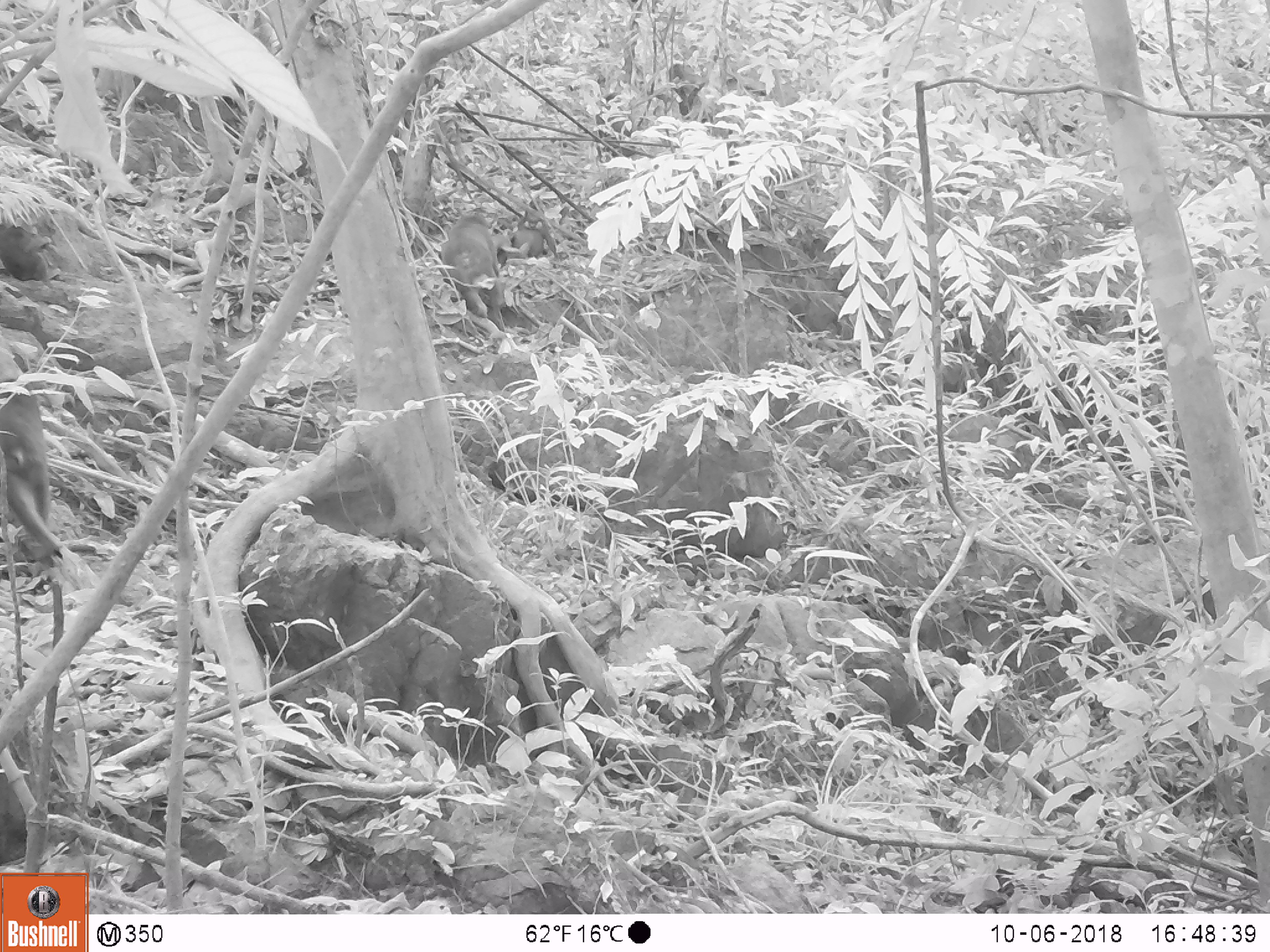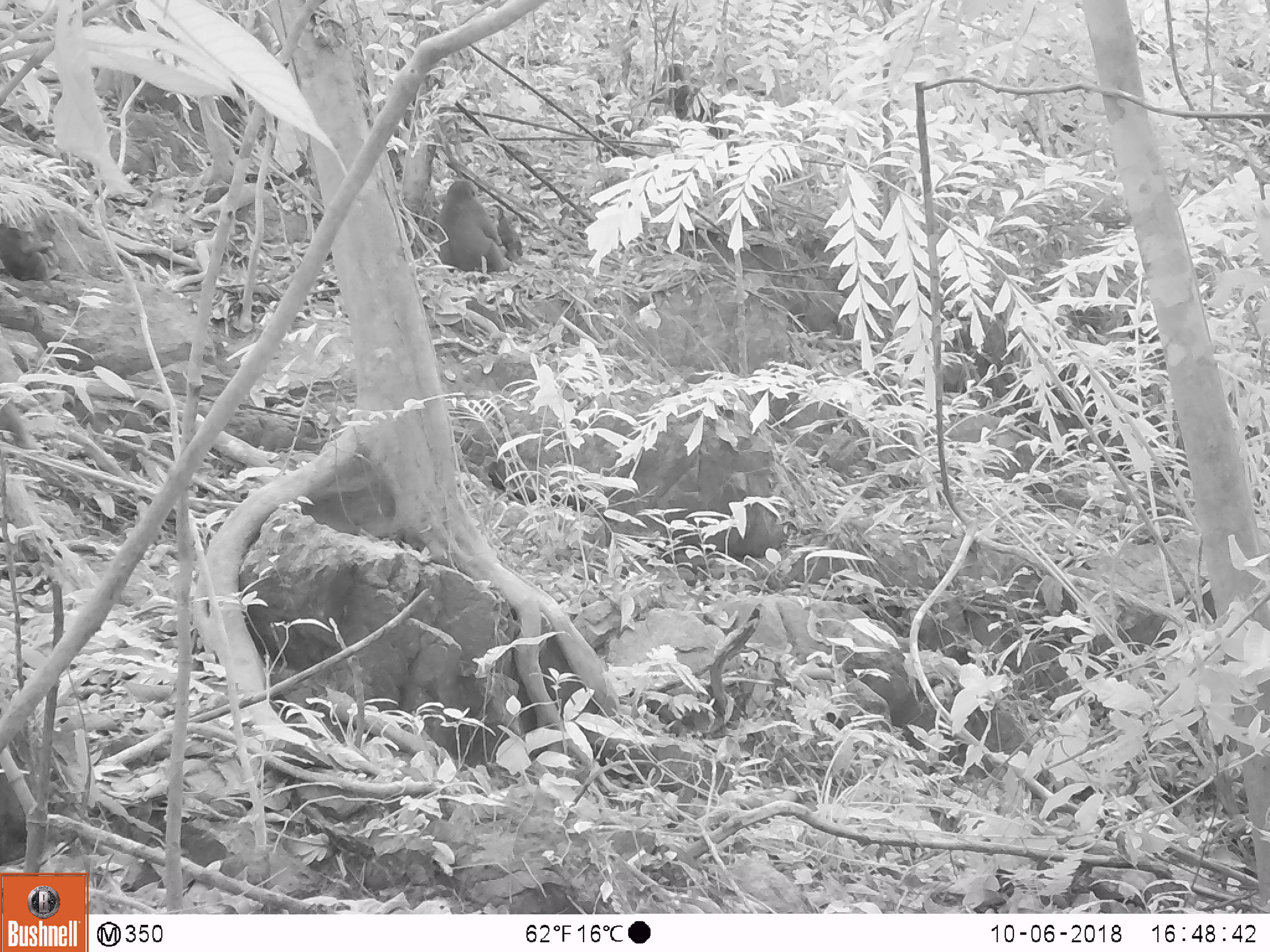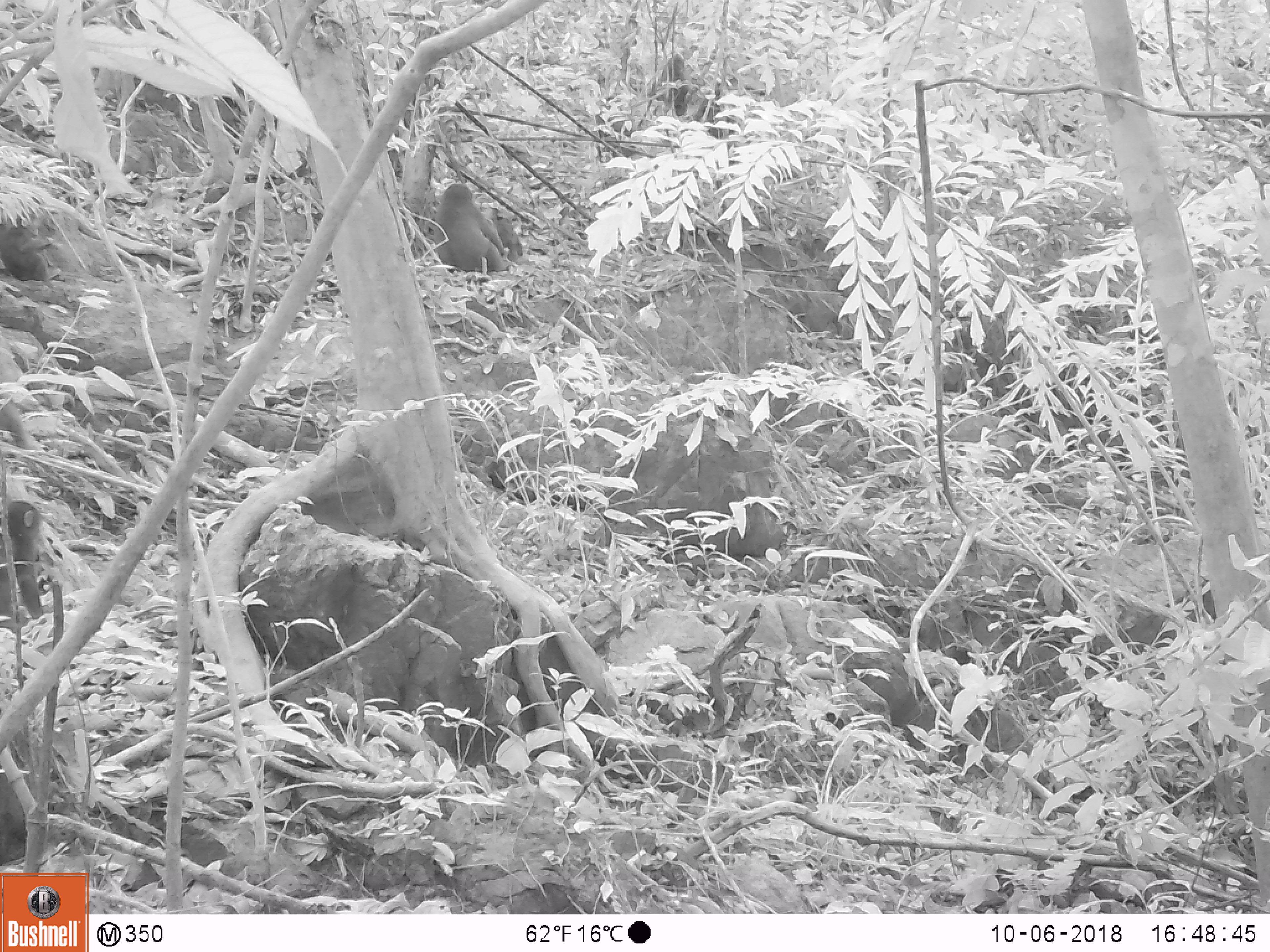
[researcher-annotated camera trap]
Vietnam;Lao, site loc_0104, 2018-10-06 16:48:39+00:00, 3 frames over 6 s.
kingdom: Animalia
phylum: Chordata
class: Mammalia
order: Primates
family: Cercopithecidae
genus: Macaca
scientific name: Macaca arctoides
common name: stump-tailed macaque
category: stump tailed macaque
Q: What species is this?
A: Stump tailed macaque (stump-tailed macaque) (Macaca arctoides).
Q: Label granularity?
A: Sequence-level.